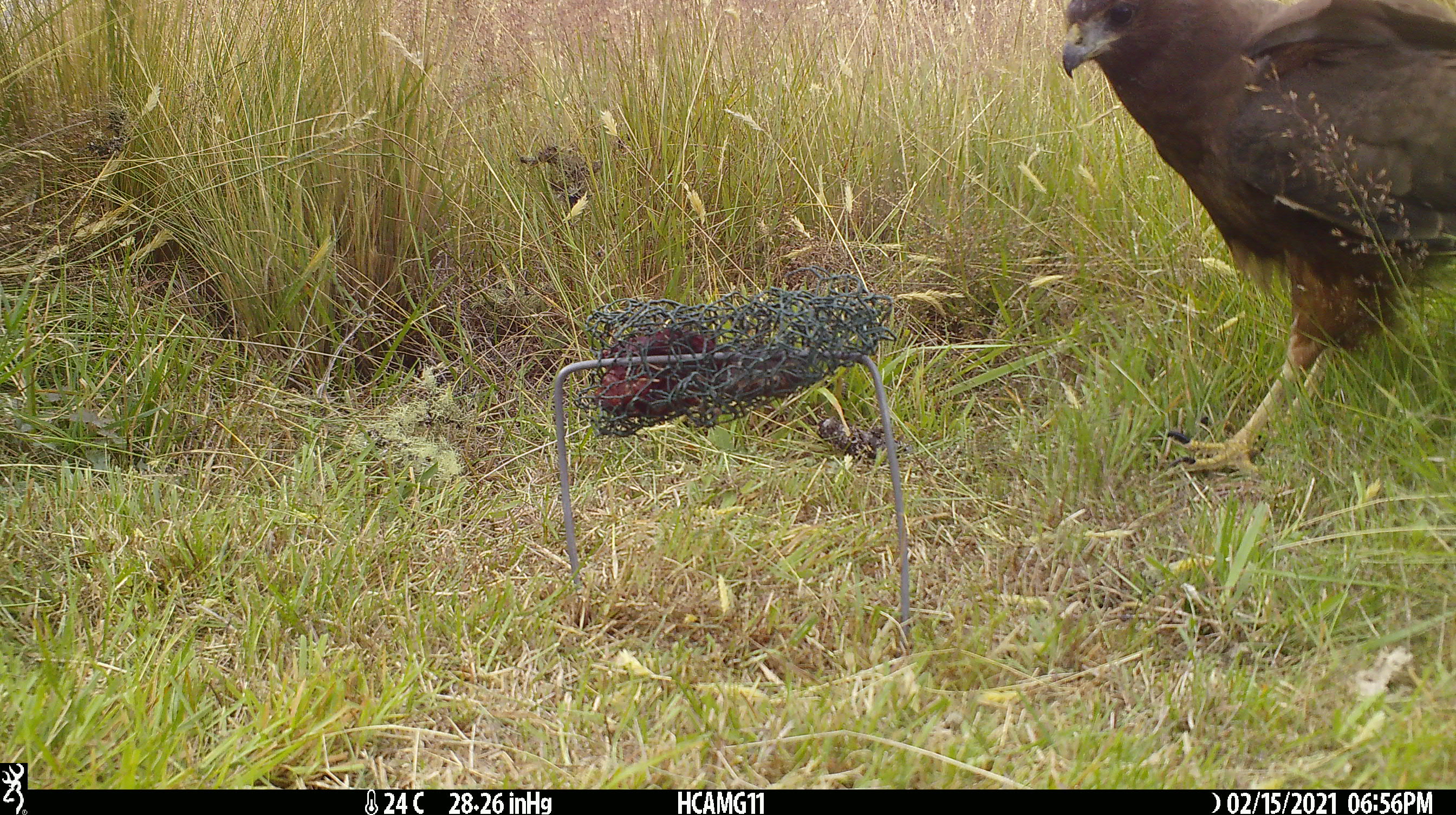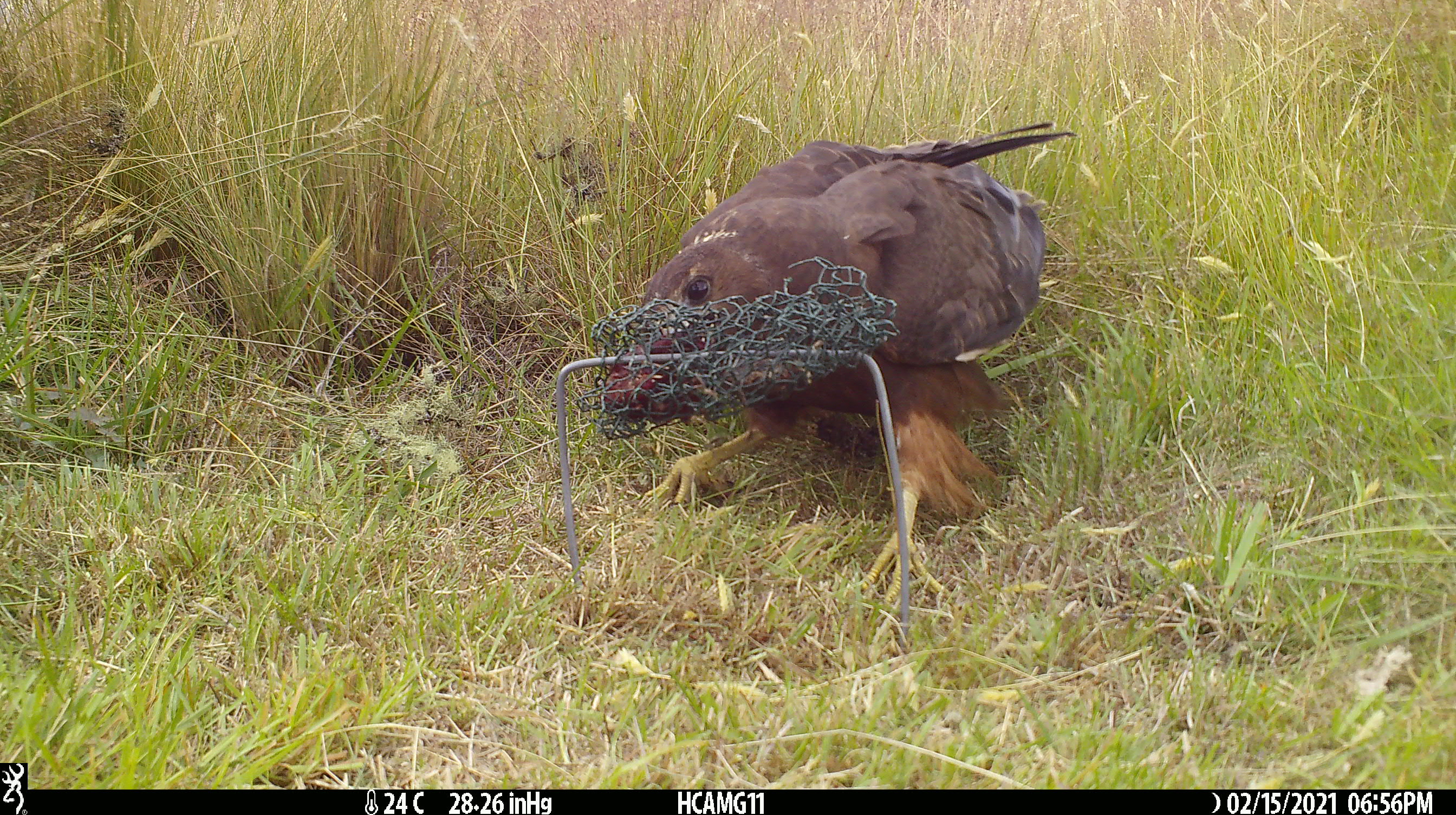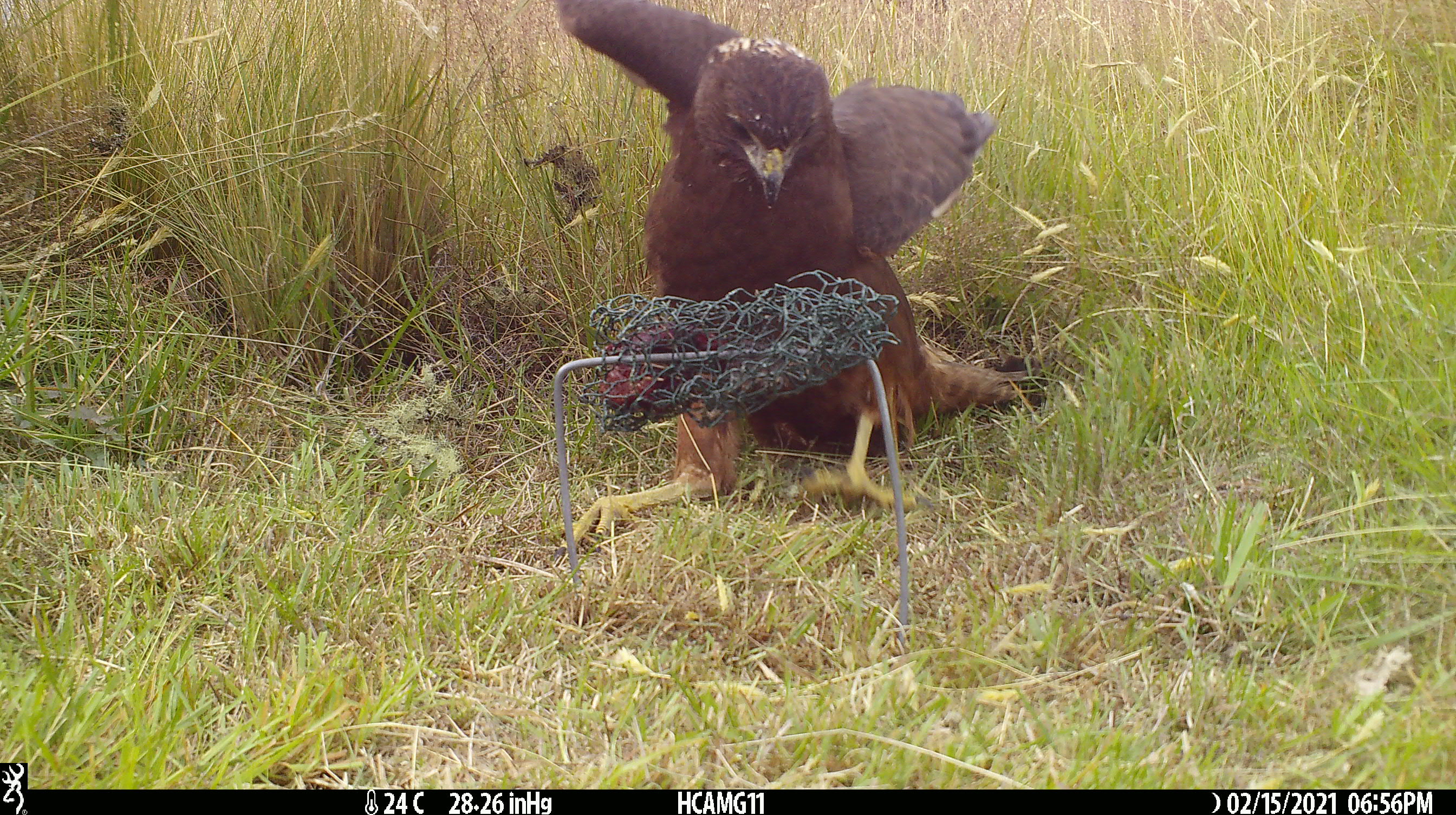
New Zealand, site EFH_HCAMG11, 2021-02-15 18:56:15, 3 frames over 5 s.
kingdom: Animalia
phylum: Chordata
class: Aves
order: Accipitriformes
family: Accipitridae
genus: Circus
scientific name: Circus approximans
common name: swamp harrier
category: harrier